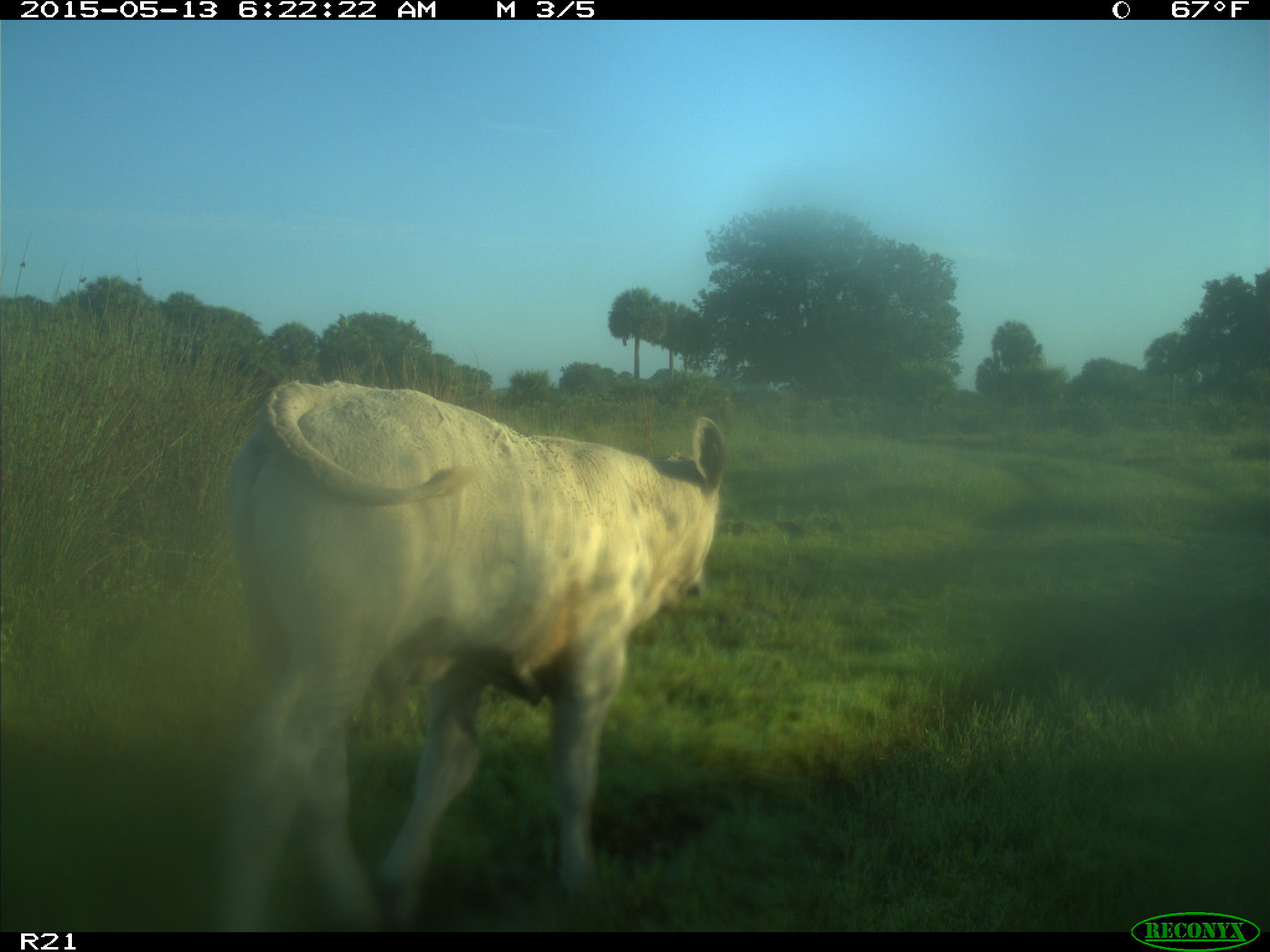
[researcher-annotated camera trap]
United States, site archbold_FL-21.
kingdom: Animalia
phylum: Chordata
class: Mammalia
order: Artiodactyla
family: Bovidae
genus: Bos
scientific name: Bos taurus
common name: domestic cow